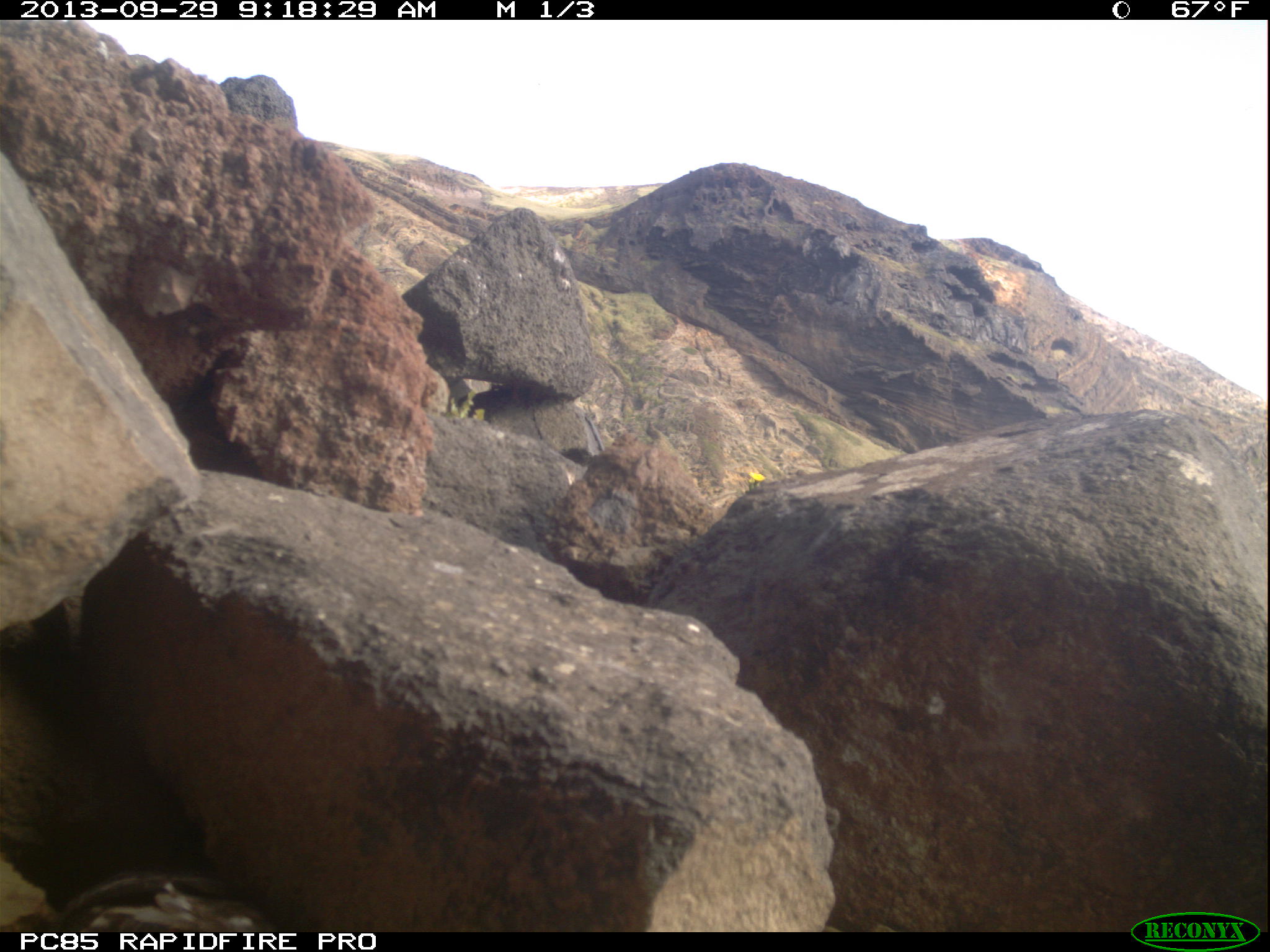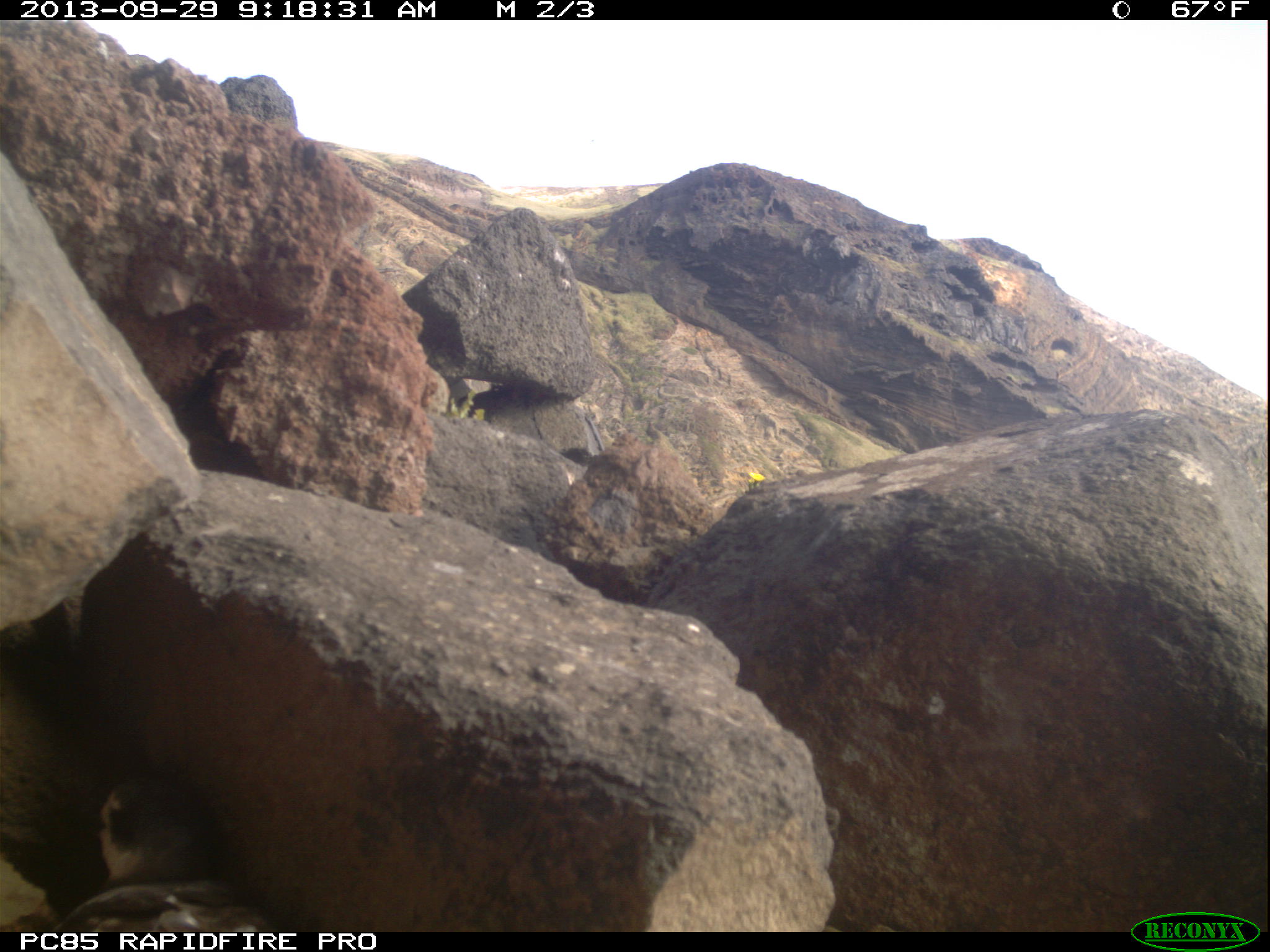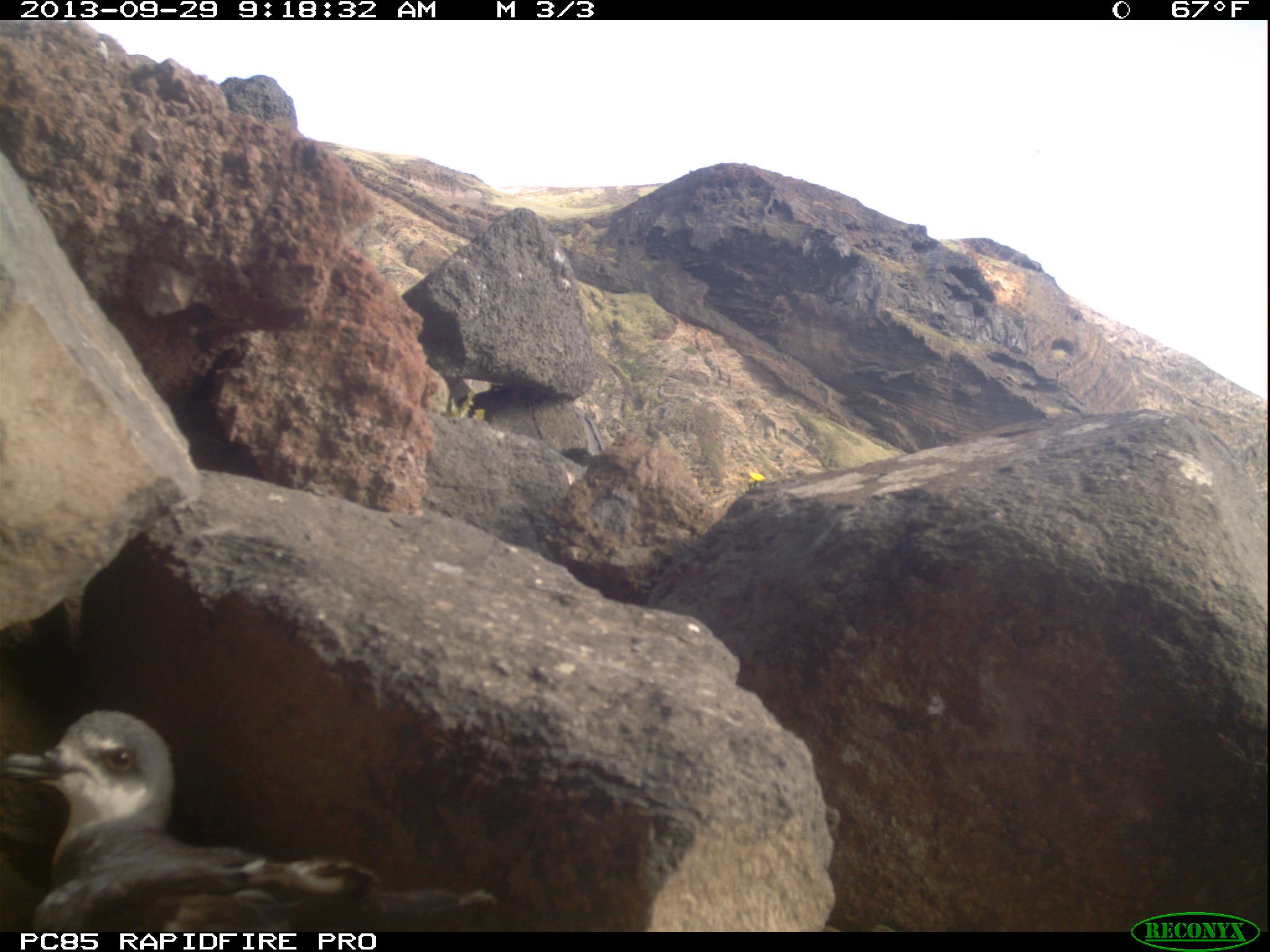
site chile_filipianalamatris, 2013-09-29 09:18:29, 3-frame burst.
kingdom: Animalia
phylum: Chordata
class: Aves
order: Procellariiformes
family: Procellariidae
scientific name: Procellariidae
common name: petrel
Petrel (Procellariidae).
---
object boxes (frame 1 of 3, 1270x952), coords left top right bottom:
petrel: 8 872 285 932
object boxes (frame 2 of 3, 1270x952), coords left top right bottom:
petrel: 0 686 270 932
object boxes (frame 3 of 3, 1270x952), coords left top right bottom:
petrel: 0 700 509 935